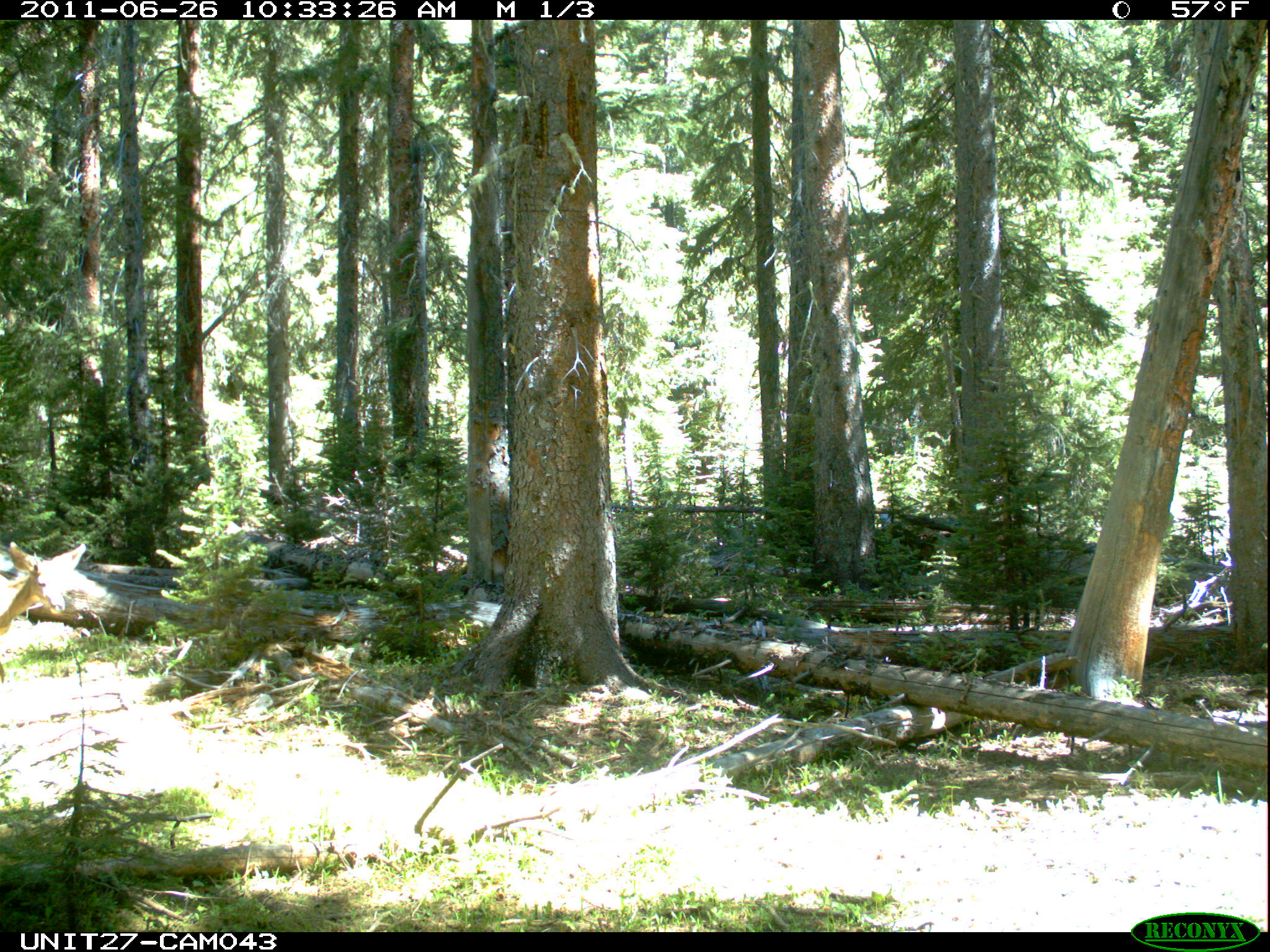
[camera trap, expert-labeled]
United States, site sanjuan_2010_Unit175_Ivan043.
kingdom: Animalia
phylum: Chordata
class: Mammalia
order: Artiodactyla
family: Cervidae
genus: Odocoileus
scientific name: Odocoileus hemionus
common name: mule deer